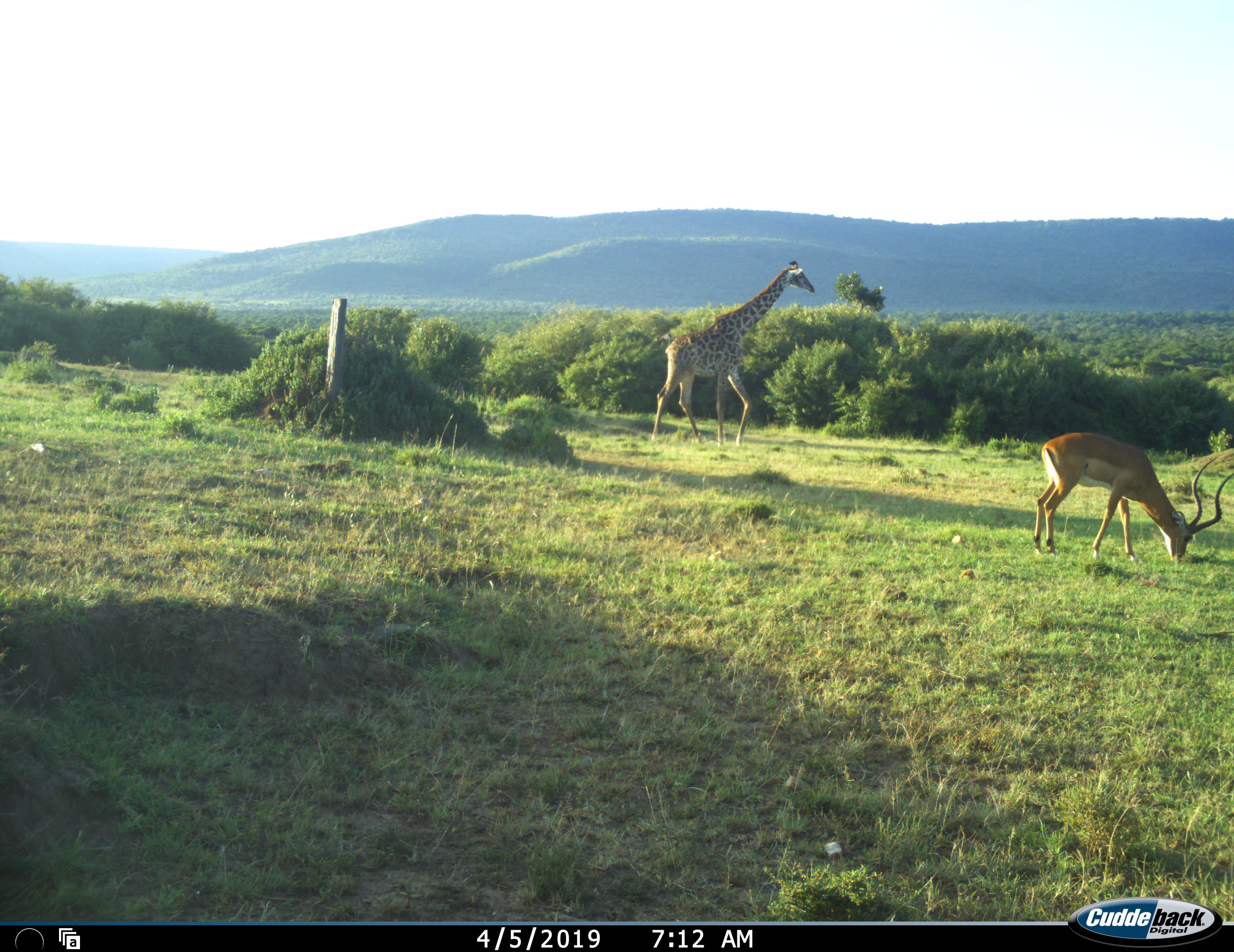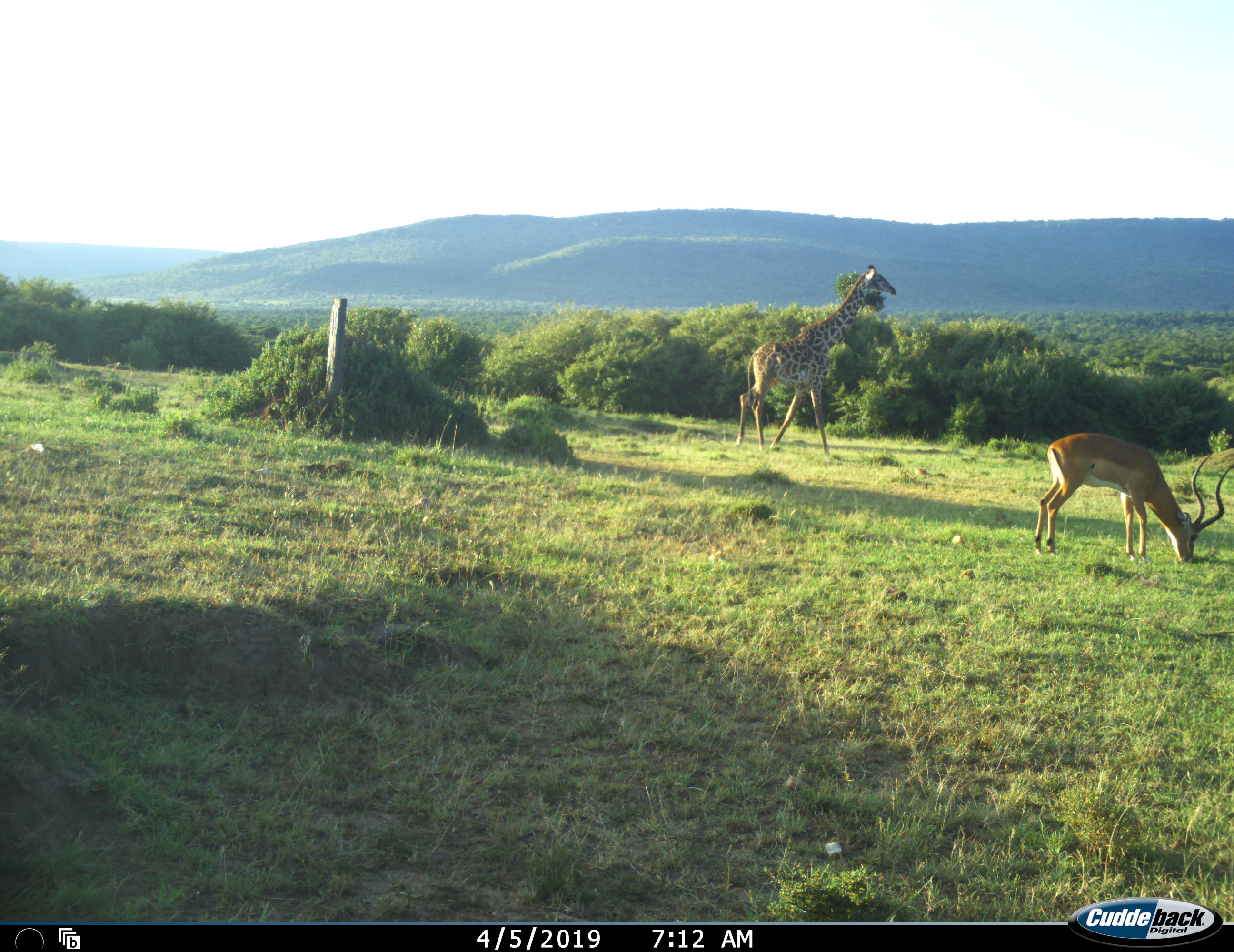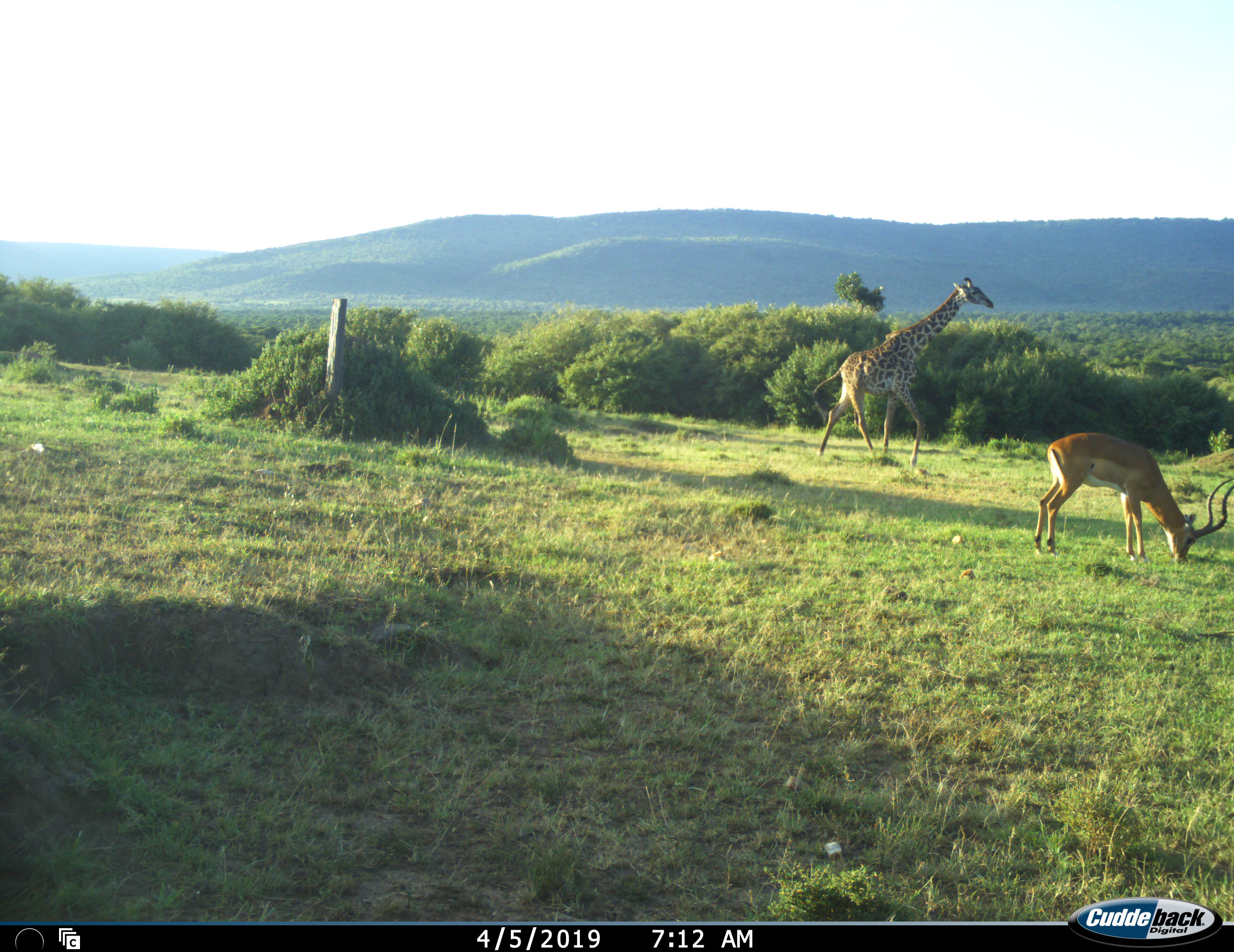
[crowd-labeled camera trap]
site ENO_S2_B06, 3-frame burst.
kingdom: Animalia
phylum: Chordata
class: Mammalia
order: Artiodactyla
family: Giraffidae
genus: Giraffa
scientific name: Giraffa camelopardalis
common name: giraffe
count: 1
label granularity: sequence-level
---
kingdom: Animalia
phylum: Chordata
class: Mammalia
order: Artiodactyla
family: Bovidae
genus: Aepyceros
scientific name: Aepyceros melampus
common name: impala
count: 1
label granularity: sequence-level